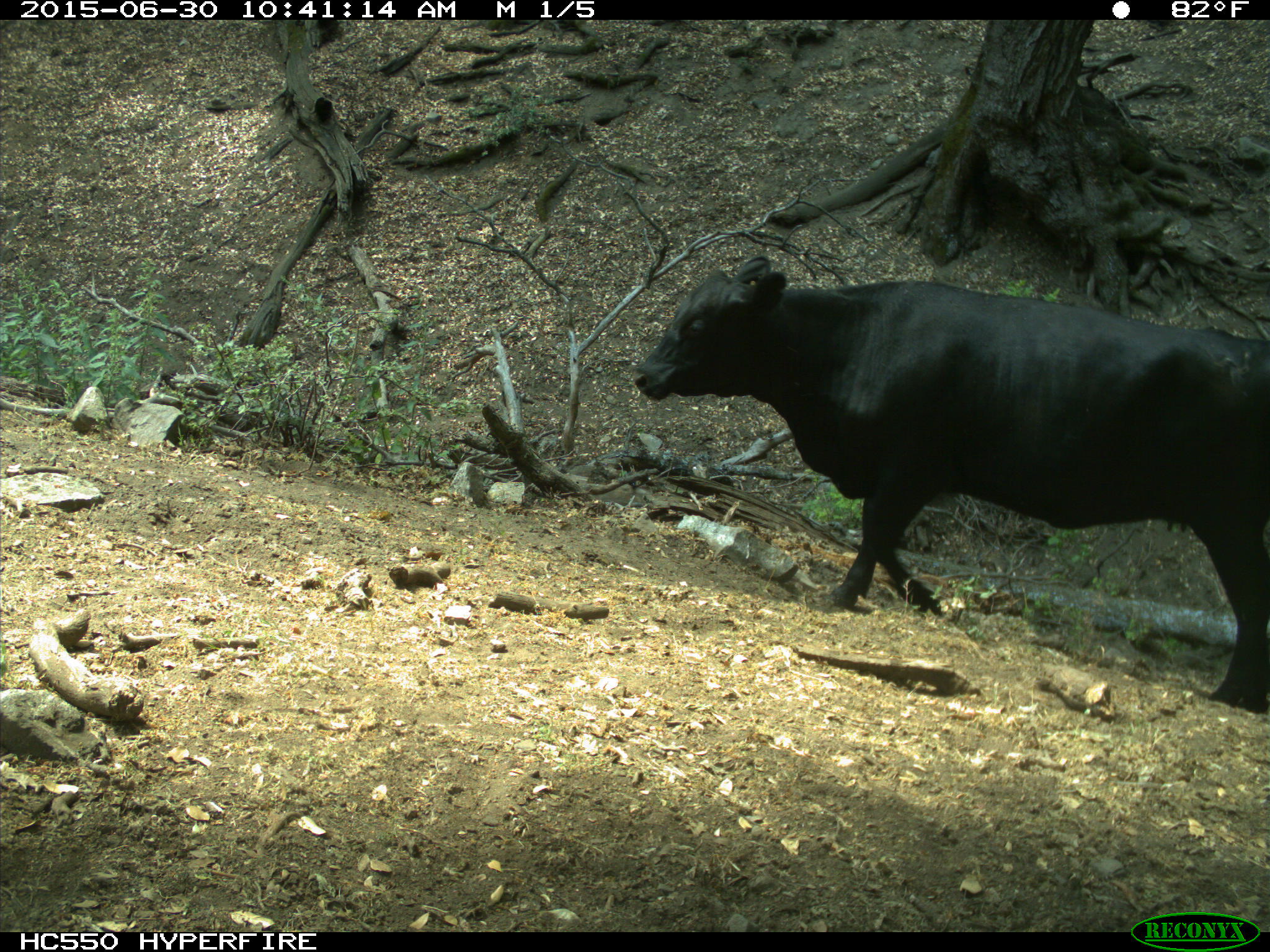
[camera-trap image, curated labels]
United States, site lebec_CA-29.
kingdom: Animalia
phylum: Chordata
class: Mammalia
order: Artiodactyla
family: Bovidae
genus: Bos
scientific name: Bos taurus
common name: domestic cow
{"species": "Bos taurus (domestic cow)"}